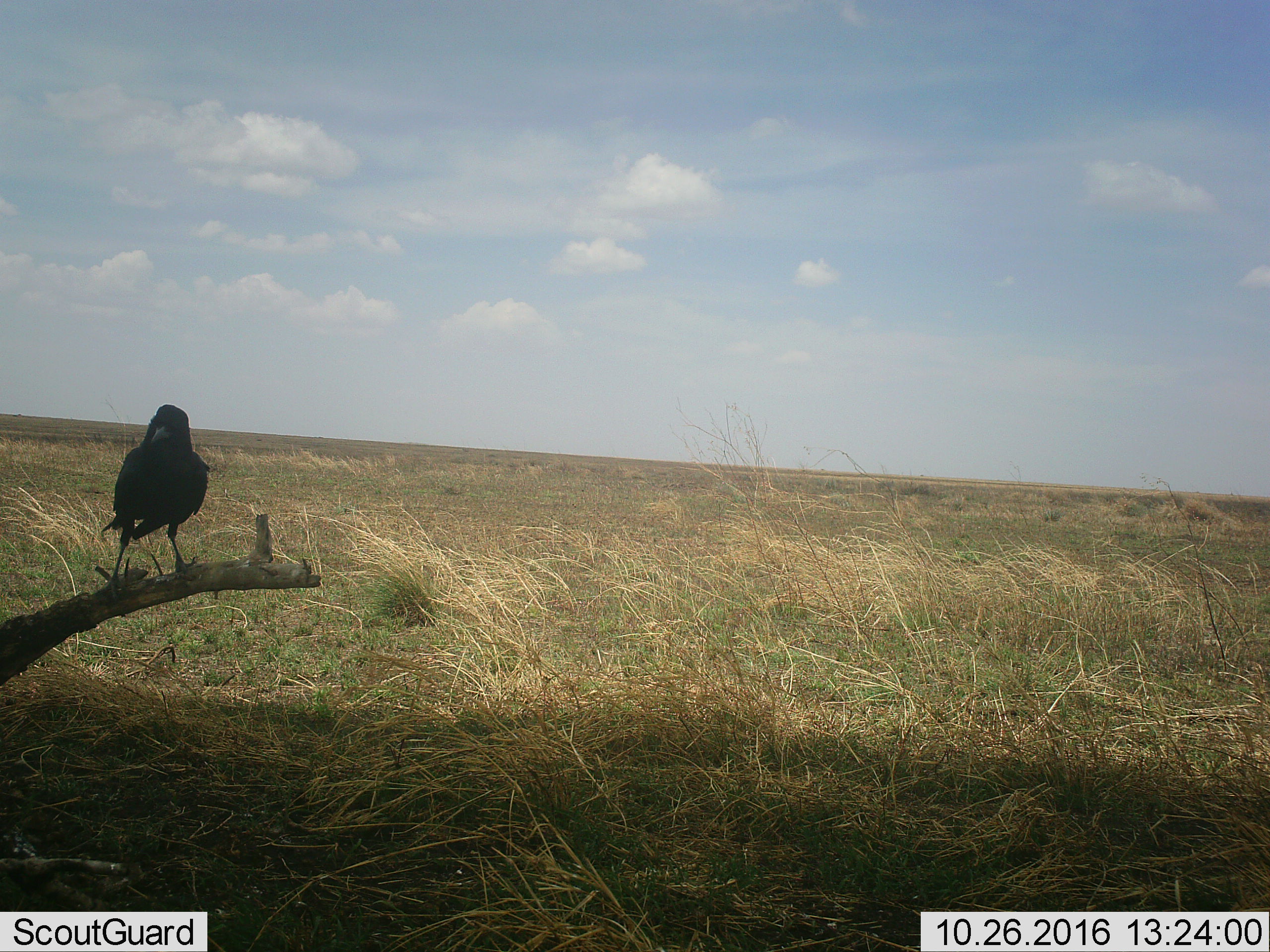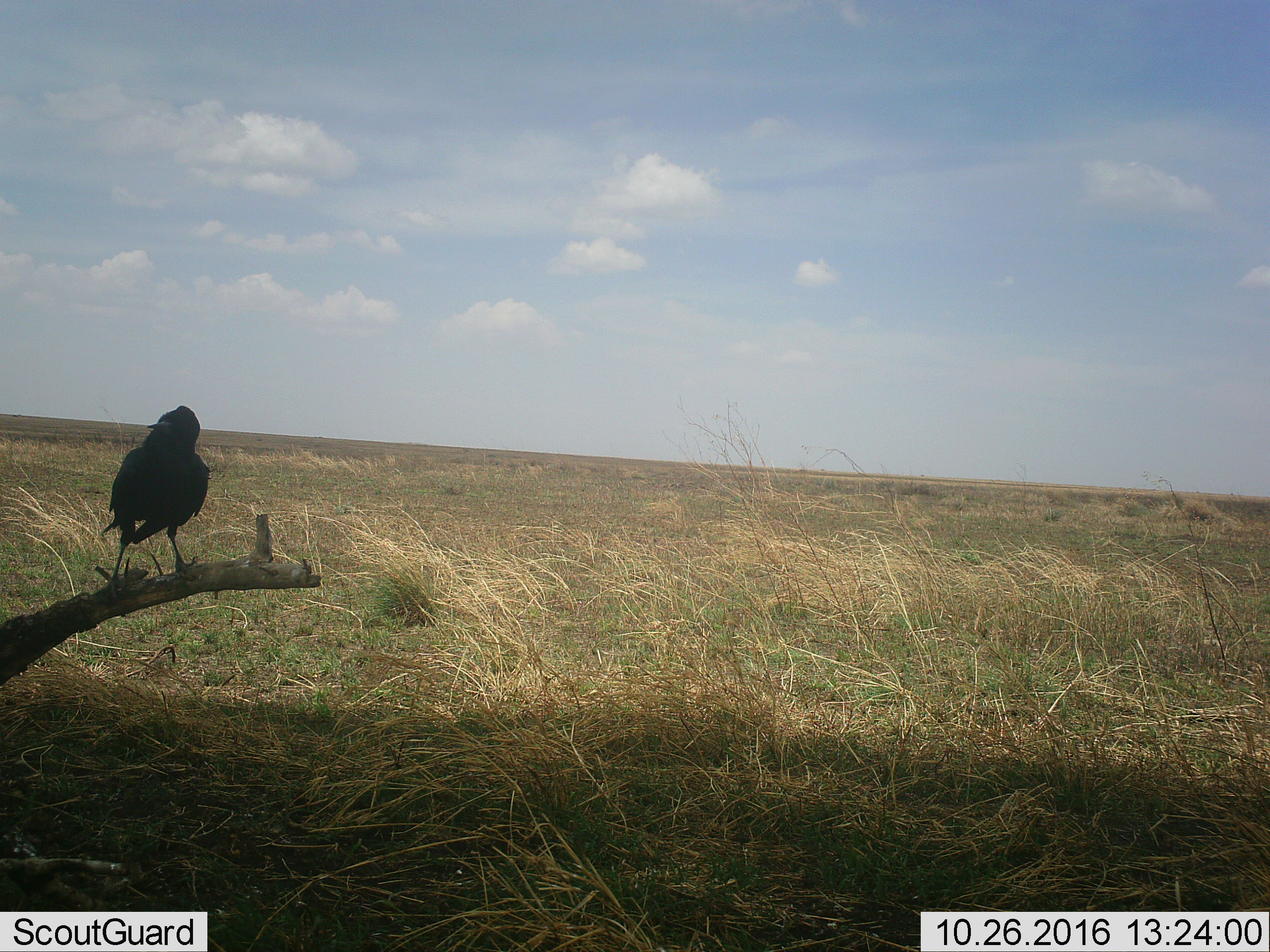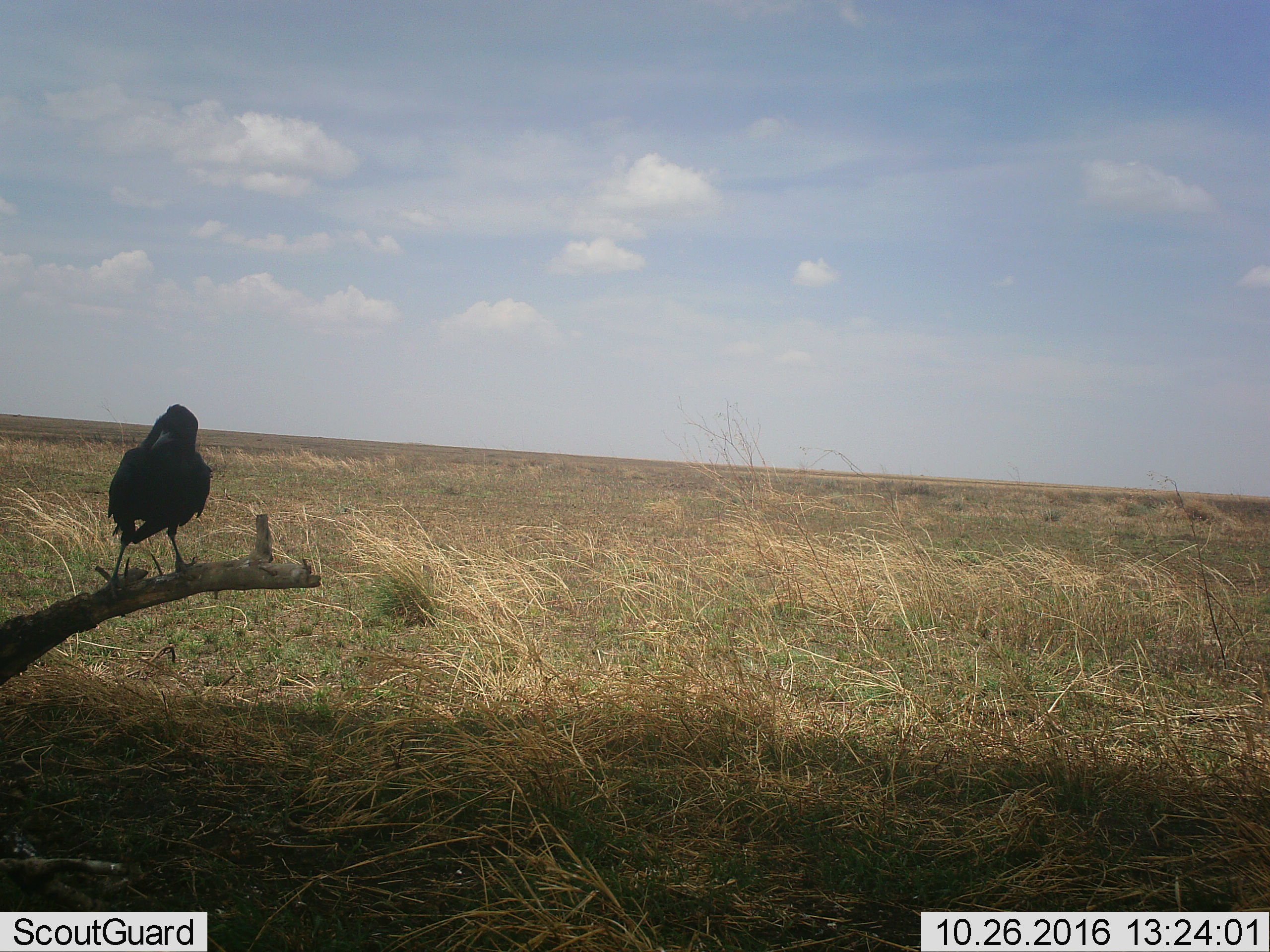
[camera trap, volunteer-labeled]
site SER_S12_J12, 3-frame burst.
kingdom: Animalia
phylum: Chordata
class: Aves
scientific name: Aves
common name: bird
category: birdother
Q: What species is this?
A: Birdother (bird) (Aves).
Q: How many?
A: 1.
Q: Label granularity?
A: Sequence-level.